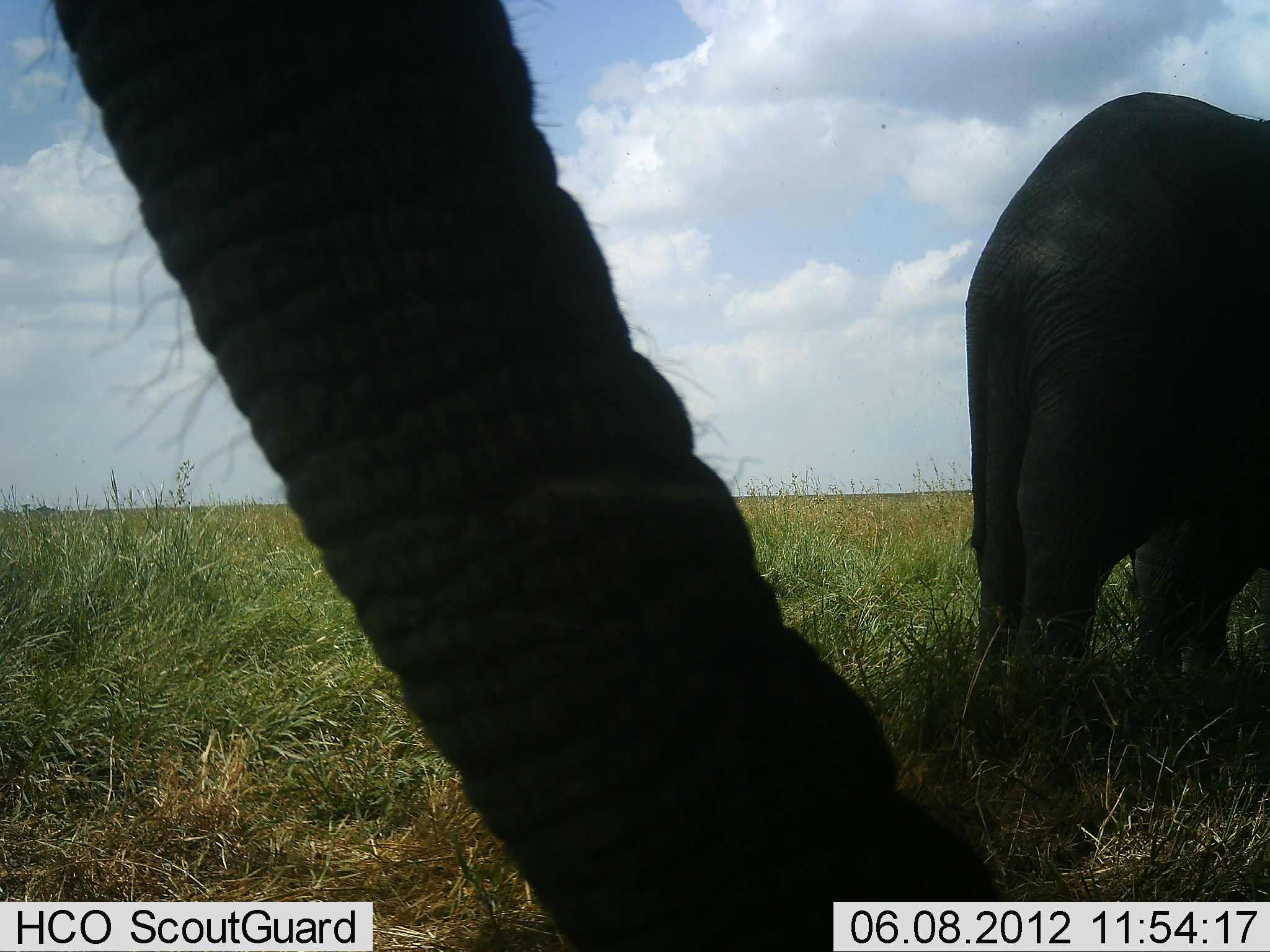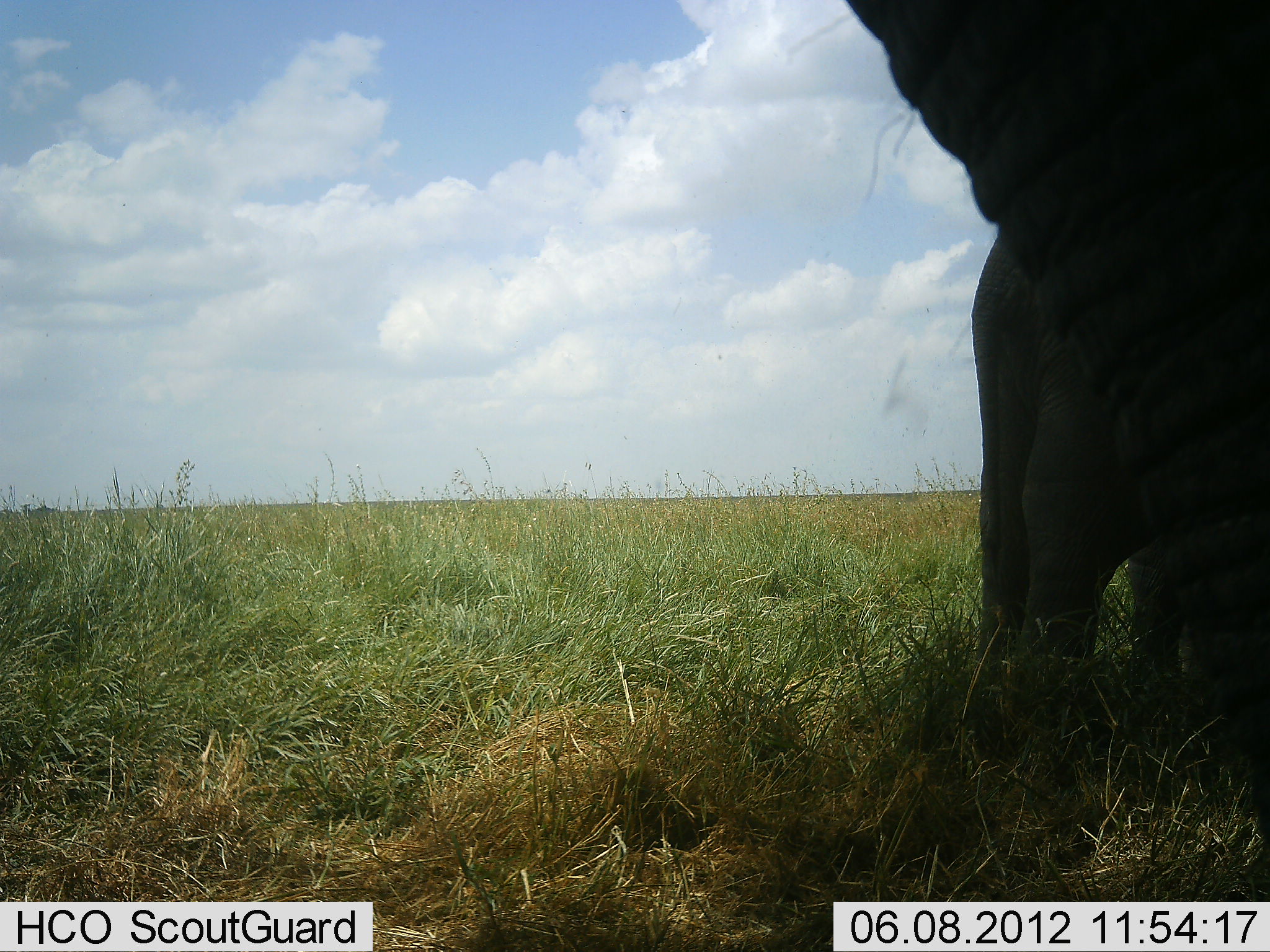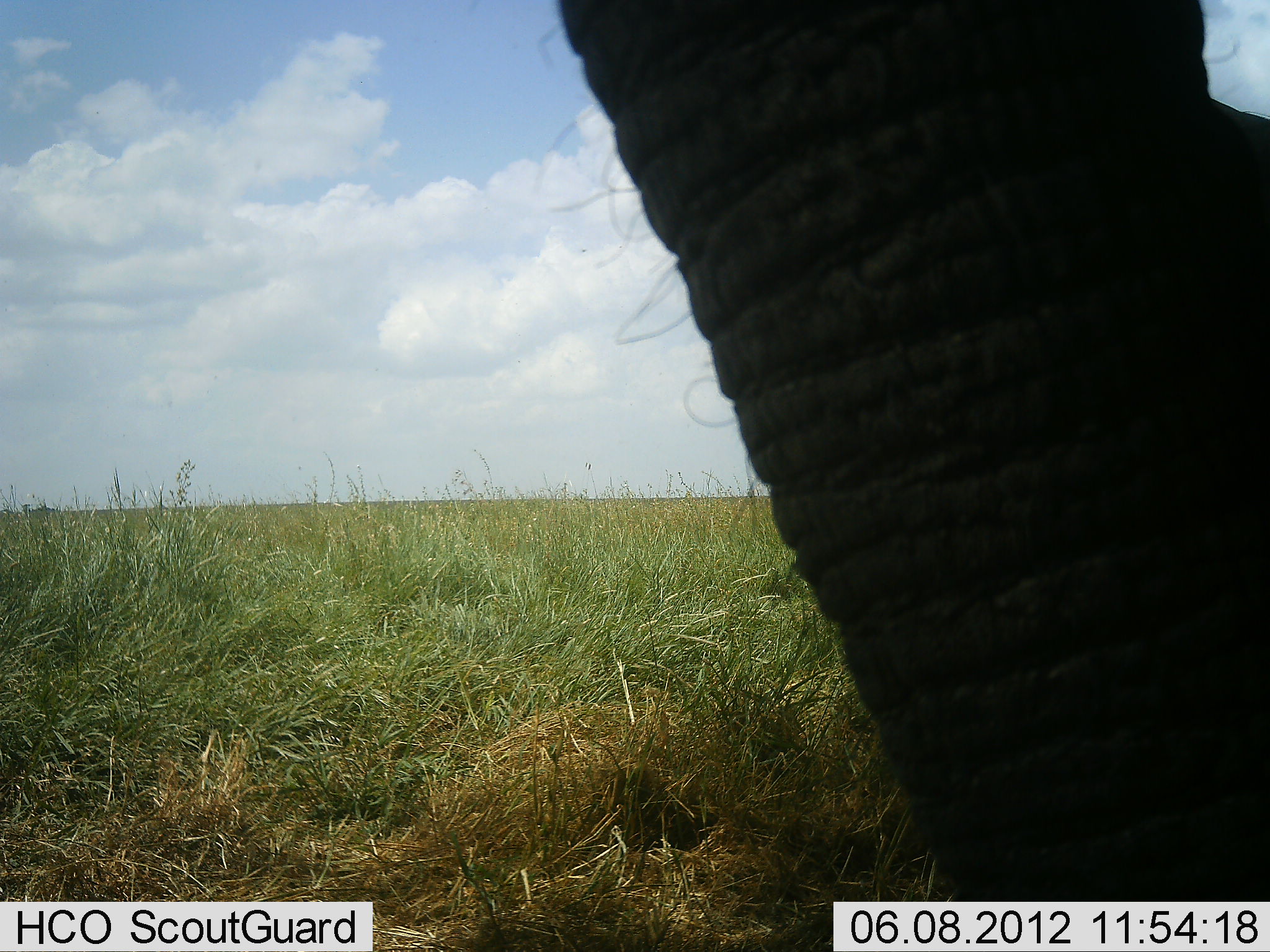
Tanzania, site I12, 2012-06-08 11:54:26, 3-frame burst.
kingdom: Animalia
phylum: Chordata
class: Mammalia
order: Proboscidea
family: Elephantidae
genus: Loxodonta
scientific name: Loxodonta africana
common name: african bush elephant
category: elephant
Elephant (african bush elephant) (Loxodonta africana), count 2. Behavior (volunteer vote fractions): standing 80%, resting 0%, moving 20%, interacting 0%. Young present (vote fraction): 10%. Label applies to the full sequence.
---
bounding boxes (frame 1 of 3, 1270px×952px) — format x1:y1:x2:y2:
animal: 50:0:1000:950; 965:91:1269:709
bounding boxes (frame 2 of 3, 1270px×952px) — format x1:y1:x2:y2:
animal: 847:0:1269:736; 970:237:1149:665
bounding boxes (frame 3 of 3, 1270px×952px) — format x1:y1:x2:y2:
animal: 556:0:1270:952